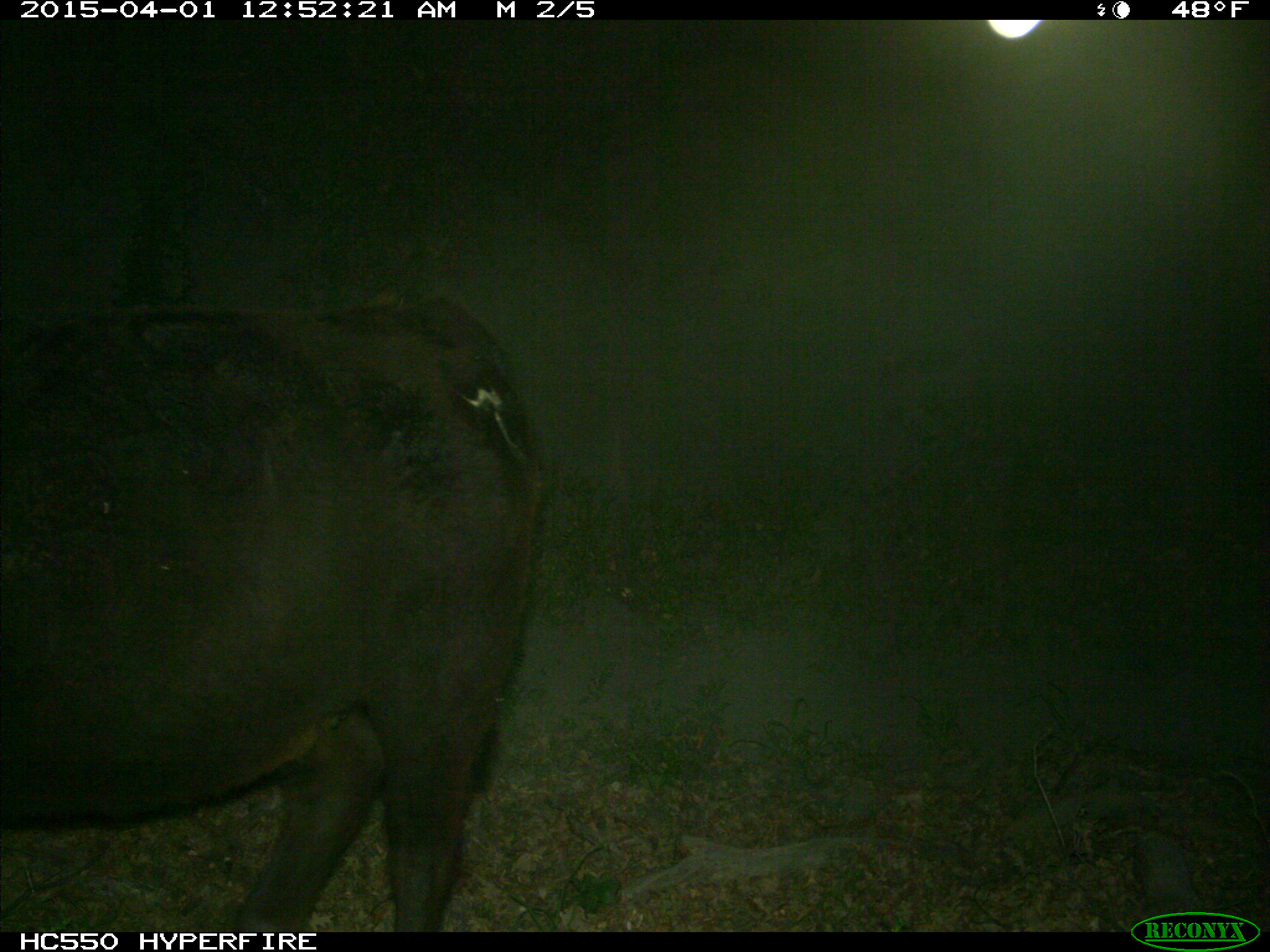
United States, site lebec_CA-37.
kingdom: Animalia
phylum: Chordata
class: Mammalia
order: Artiodactyla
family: Bovidae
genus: Bos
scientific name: Bos taurus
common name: domestic cow